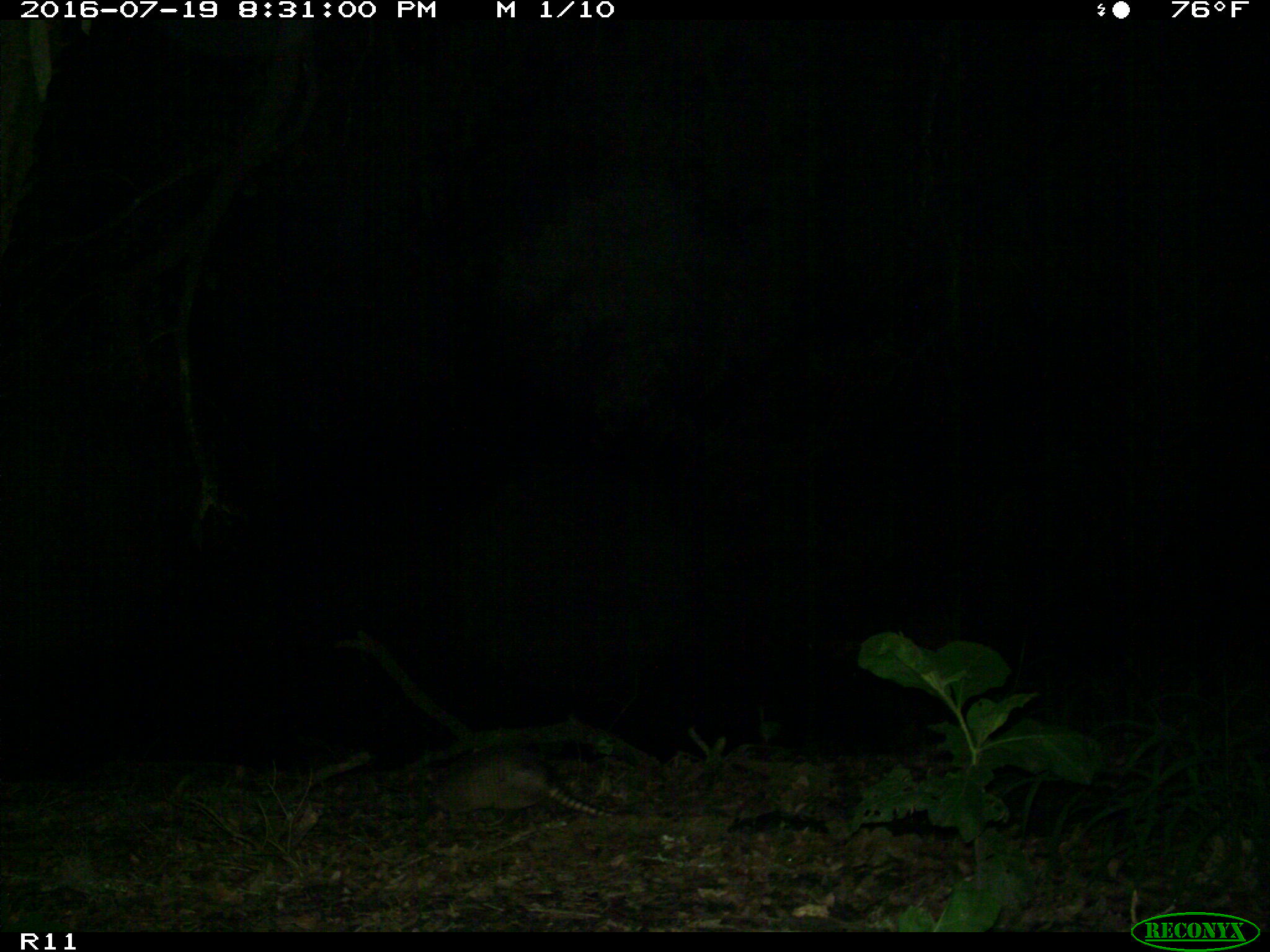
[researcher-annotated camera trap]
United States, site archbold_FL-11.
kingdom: Animalia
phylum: Chordata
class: Mammalia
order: Cingulata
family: Dasypodidae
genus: Dasypus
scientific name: Dasypus novemcinctus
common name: nine-banded armadillo